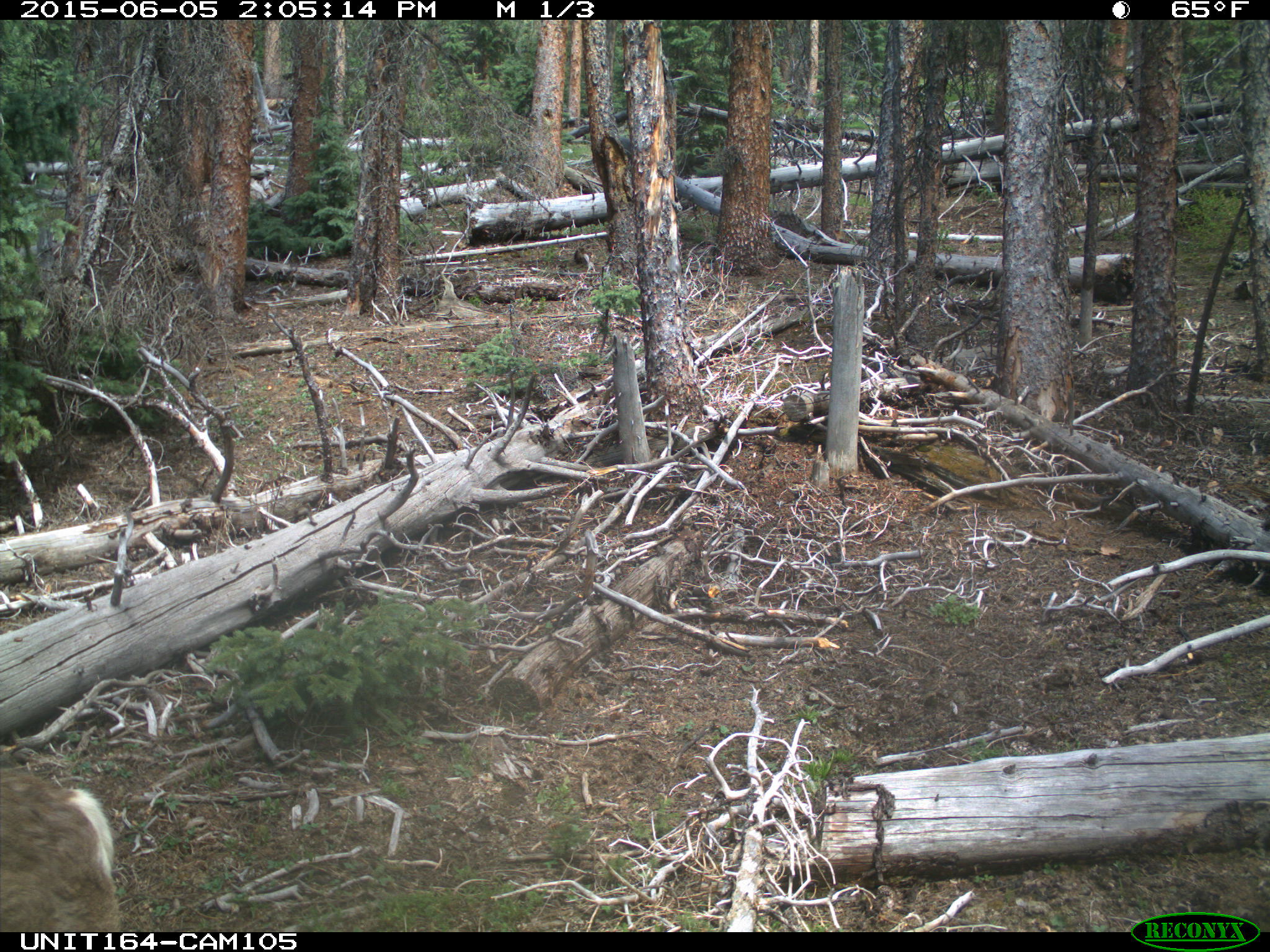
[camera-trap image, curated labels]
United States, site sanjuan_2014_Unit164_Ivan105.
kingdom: Animalia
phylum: Chordata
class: Mammalia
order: Artiodactyla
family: Cervidae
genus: Odocoileus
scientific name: Odocoileus hemionus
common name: mule deer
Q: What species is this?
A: Odocoileus hemionus (mule deer).